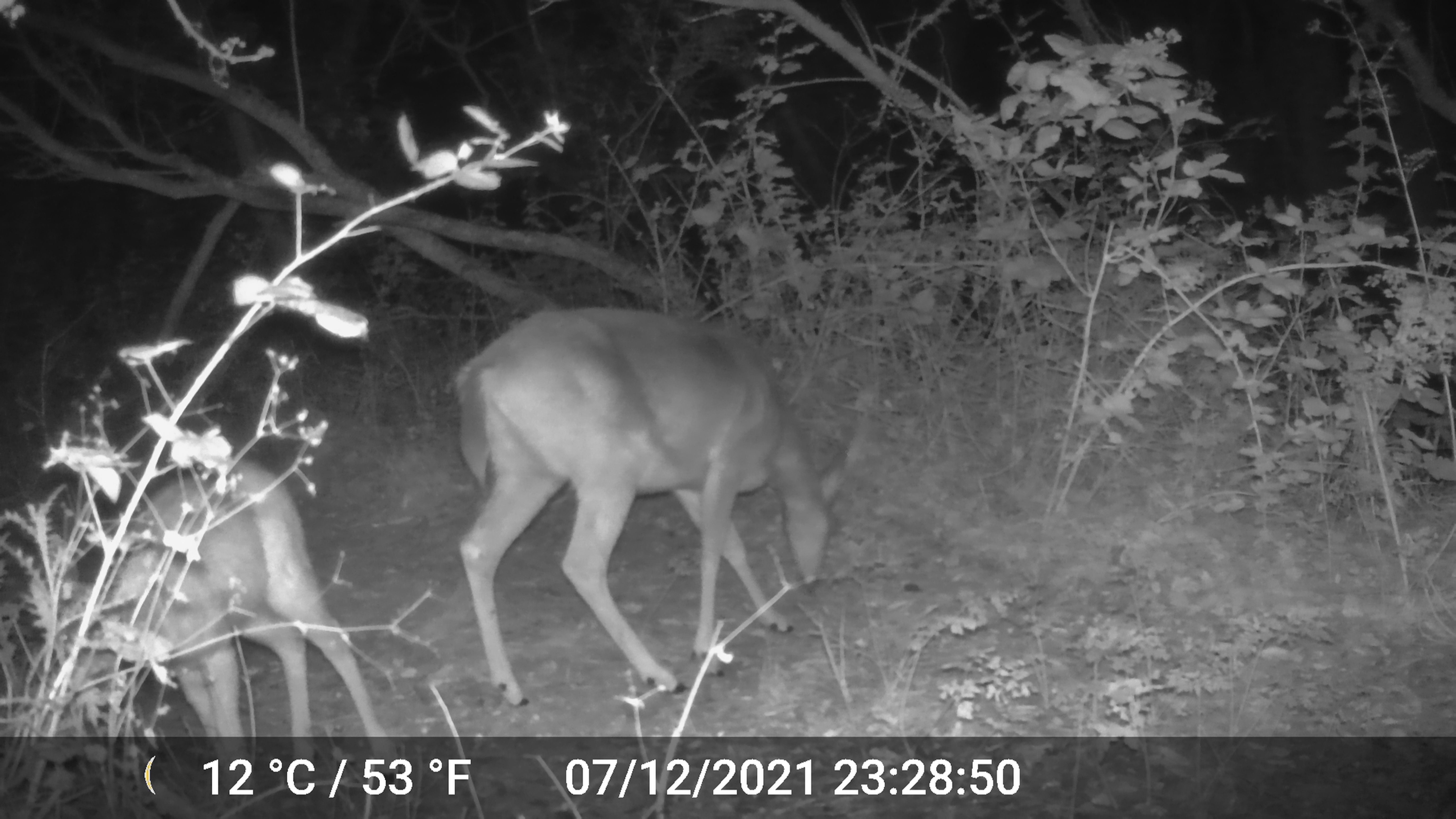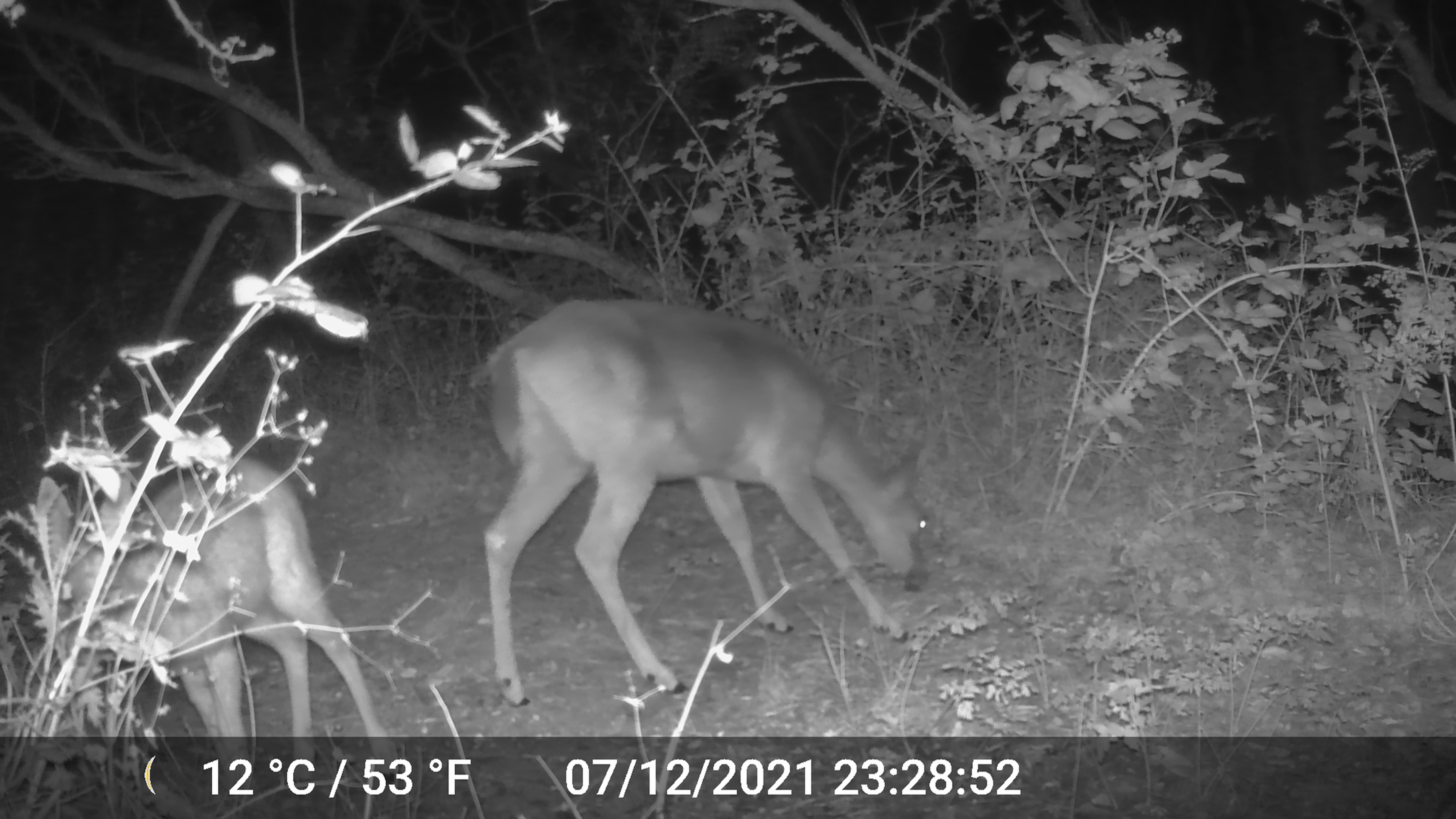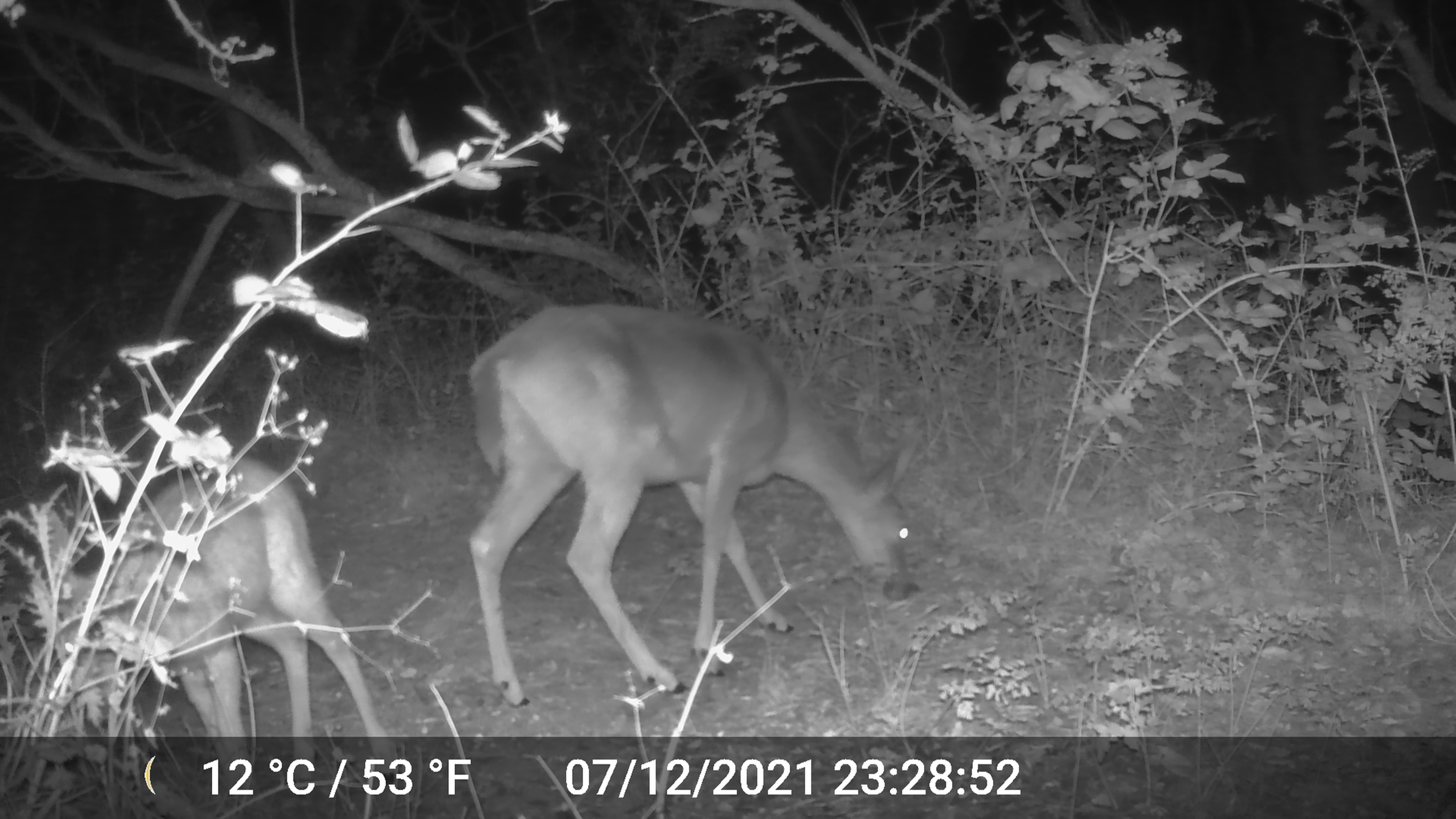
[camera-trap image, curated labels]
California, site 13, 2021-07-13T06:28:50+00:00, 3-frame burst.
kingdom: Animalia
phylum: Chordata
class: Mammalia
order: Artiodactyla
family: Cervidae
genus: Odocoileus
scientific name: Odocoileus hemionus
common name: mule deer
Mule deer (Odocoileus hemionus).